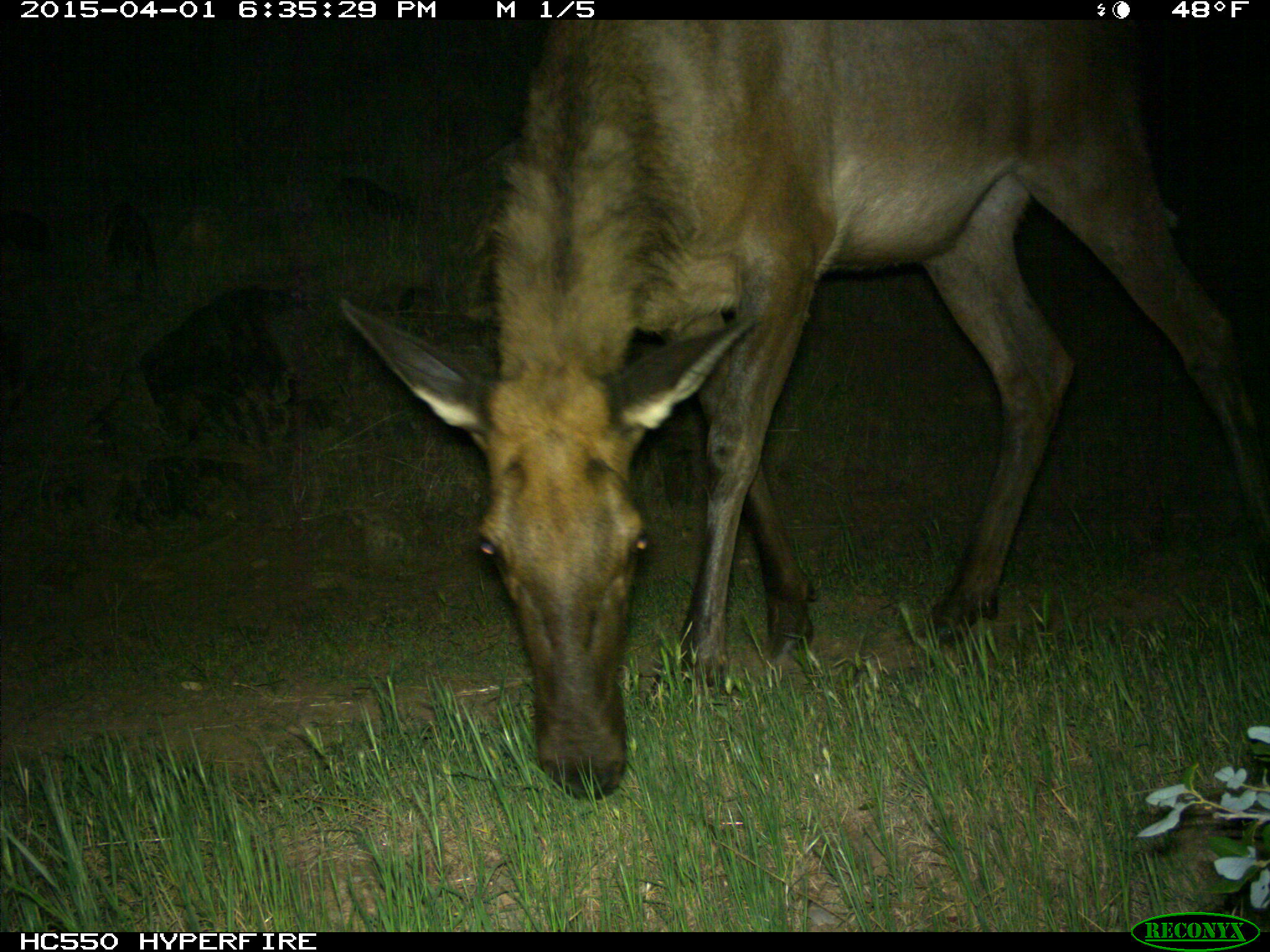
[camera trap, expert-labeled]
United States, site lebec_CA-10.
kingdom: Animalia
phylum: Chordata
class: Mammalia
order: Artiodactyla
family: Cervidae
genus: Cervus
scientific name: Cervus canadensis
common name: elk